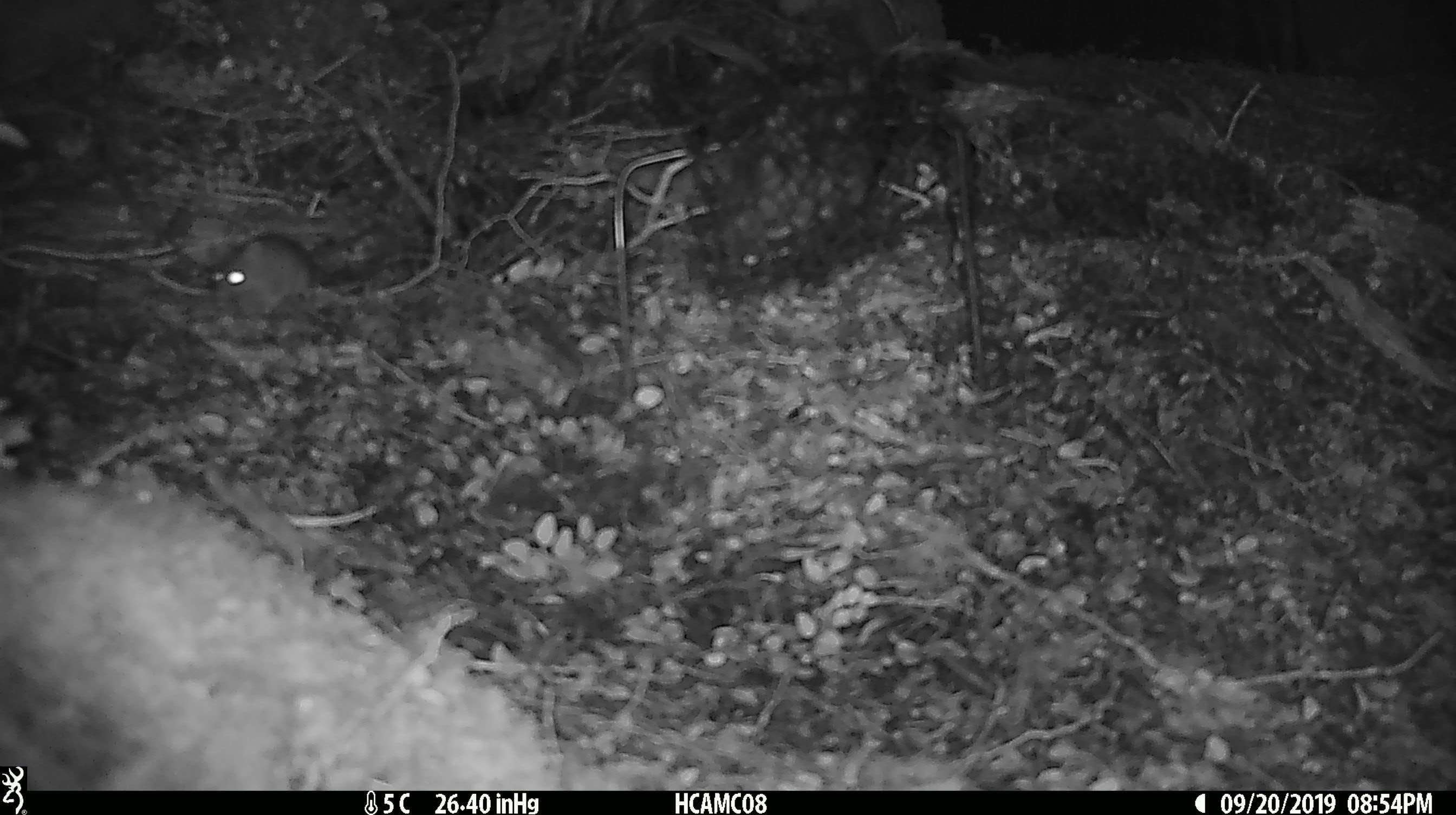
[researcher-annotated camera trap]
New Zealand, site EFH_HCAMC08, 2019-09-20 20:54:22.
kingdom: Animalia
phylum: Chordata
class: Mammalia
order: Rodentia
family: Muridae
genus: Mus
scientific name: Mus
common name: mouse